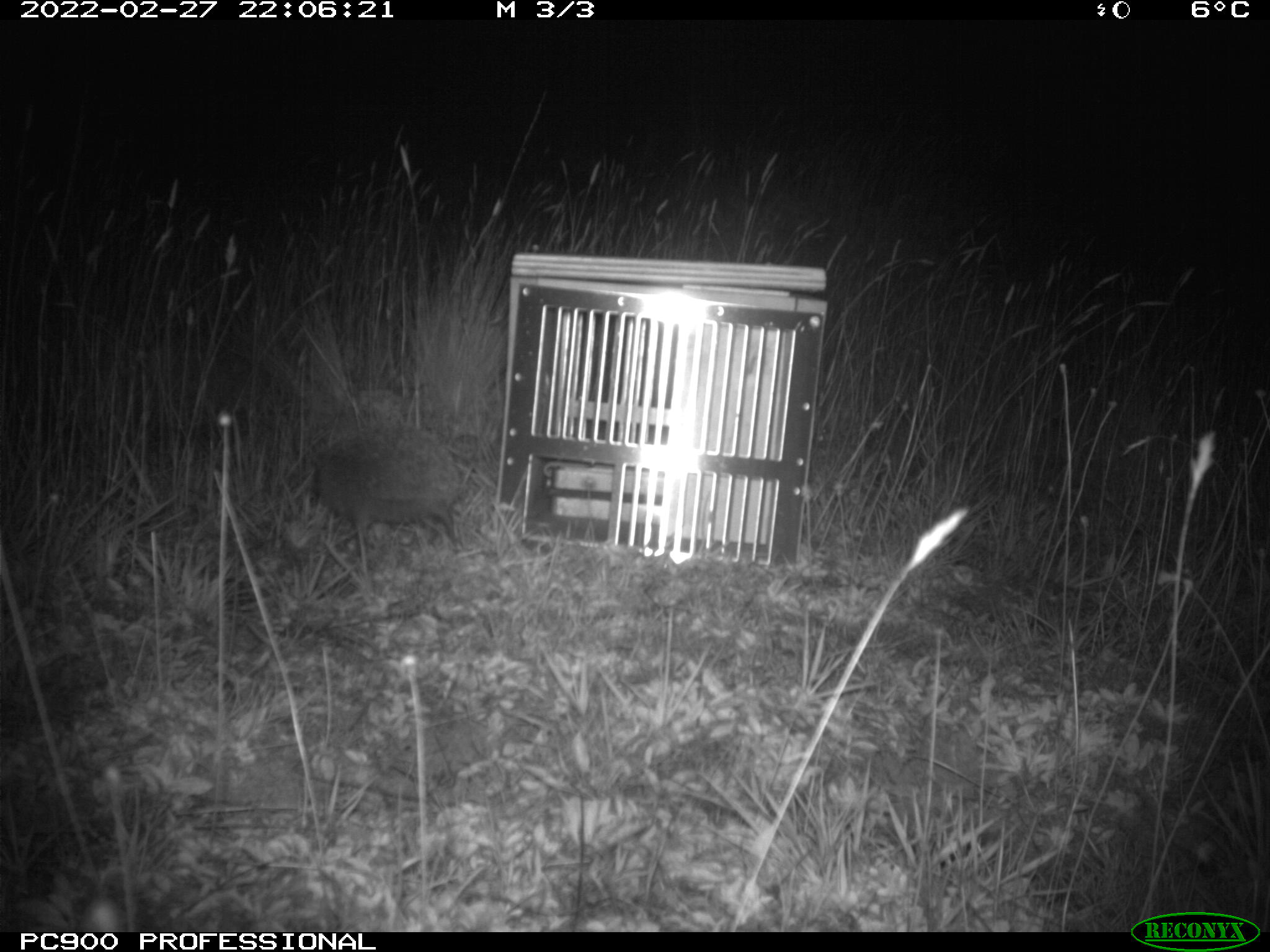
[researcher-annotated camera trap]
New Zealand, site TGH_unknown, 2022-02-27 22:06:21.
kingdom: Animalia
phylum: Chordata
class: Mammalia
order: Eulipotyphla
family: Erinaceidae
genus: Erinaceus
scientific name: Erinaceus europaeus europaeus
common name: european hedgehog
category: hedgehog